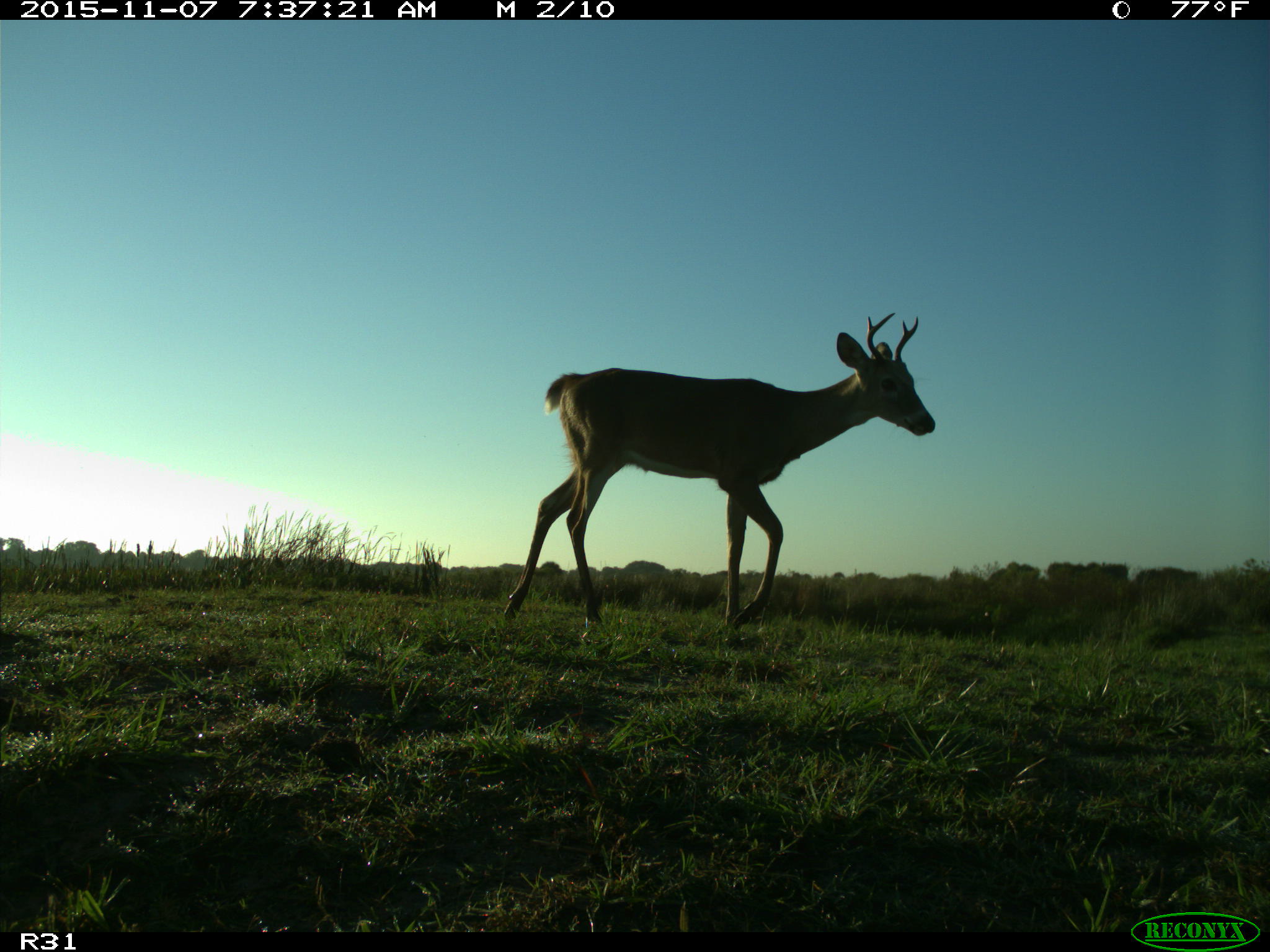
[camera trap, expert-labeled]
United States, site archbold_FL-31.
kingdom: Animalia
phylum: Chordata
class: Mammalia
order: Artiodactyla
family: Cervidae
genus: Odocoileus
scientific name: Odocoileus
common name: deer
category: unidentified deer